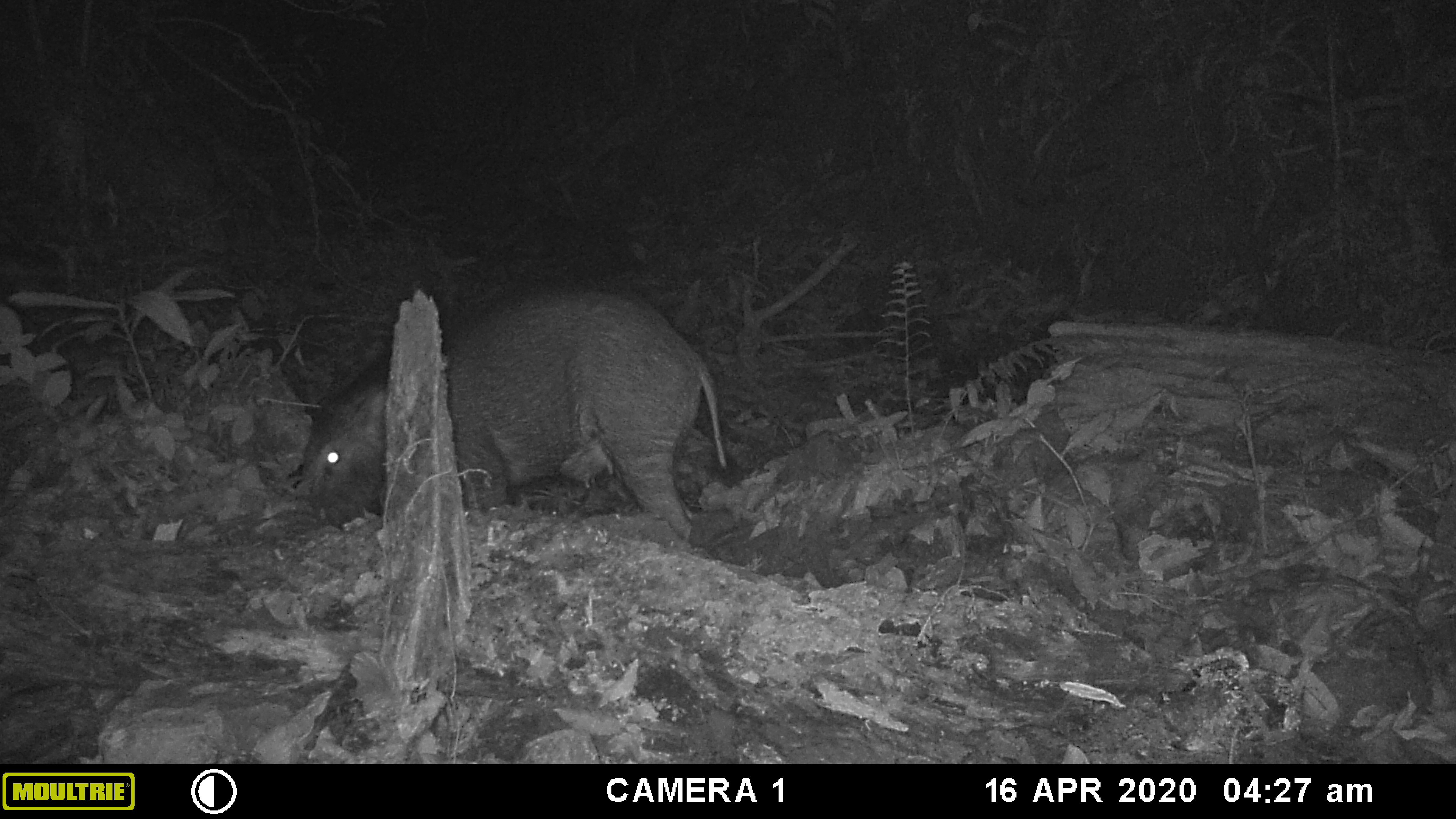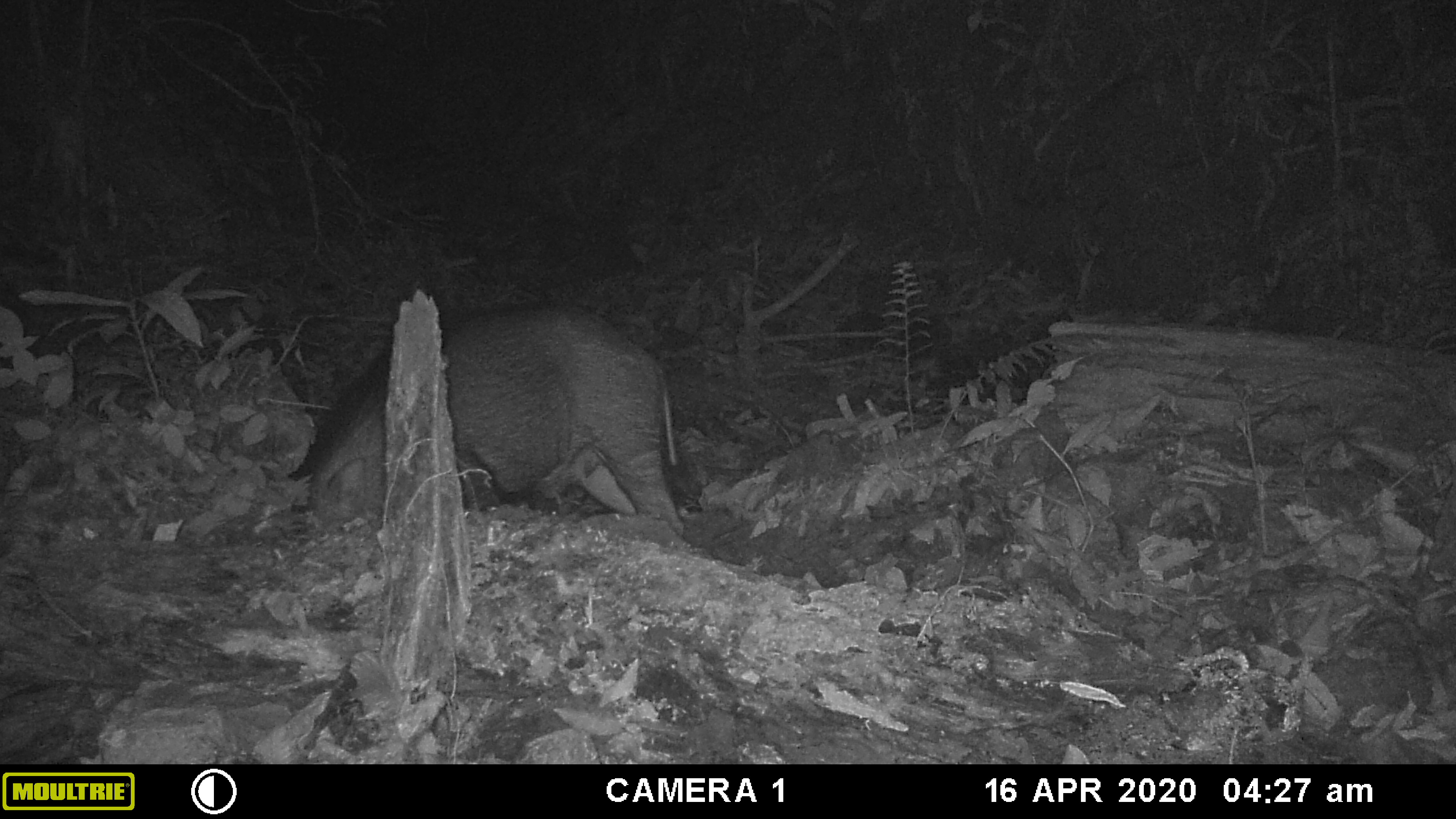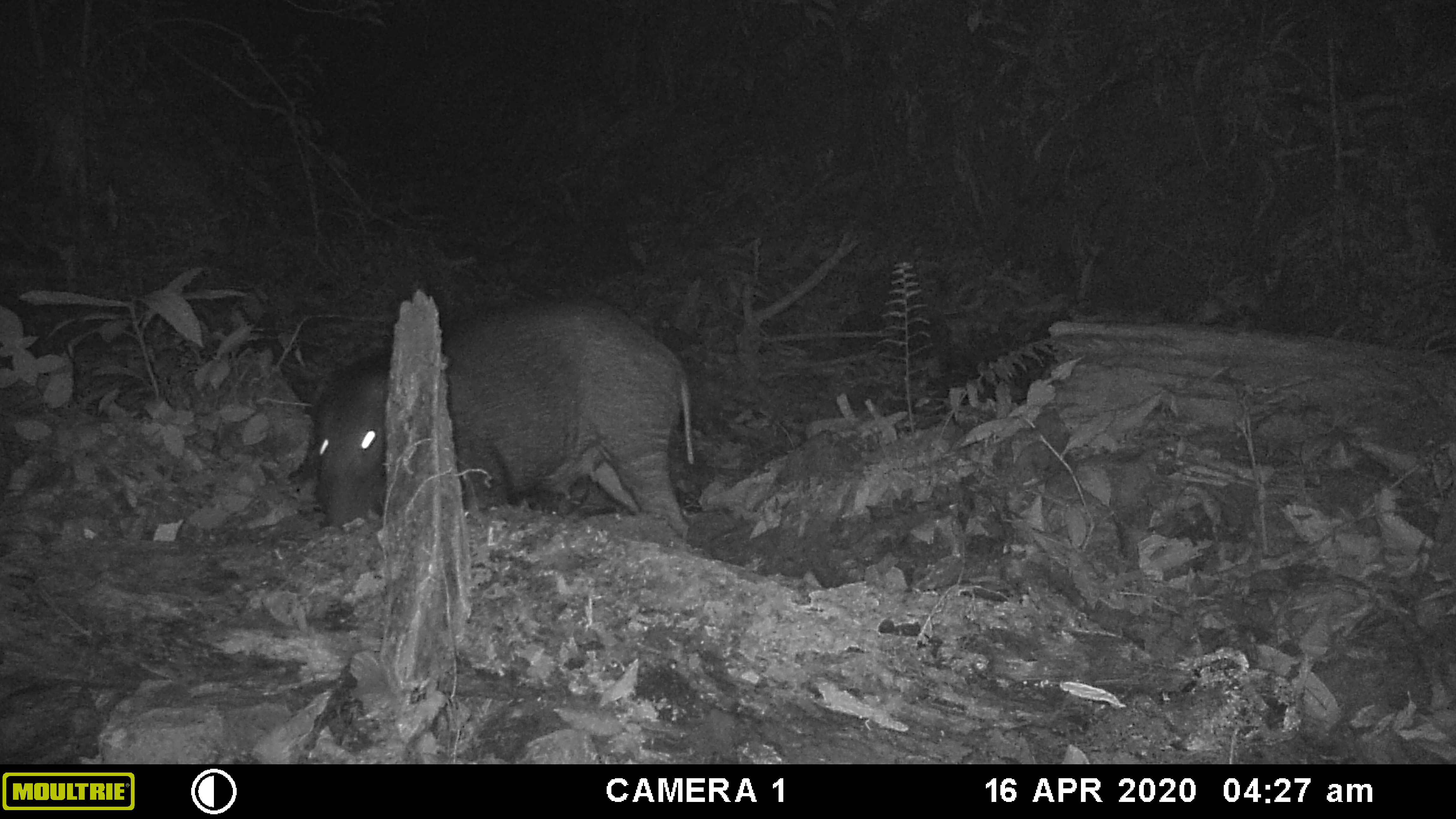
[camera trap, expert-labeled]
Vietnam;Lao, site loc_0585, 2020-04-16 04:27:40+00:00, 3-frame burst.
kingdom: Animalia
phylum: Chordata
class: Mammalia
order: Artiodactyla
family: Suidae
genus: Sus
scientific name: Sus scrofa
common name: eurasian wild pig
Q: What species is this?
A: Eurasian wild pig (Sus scrofa).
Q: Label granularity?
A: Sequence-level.